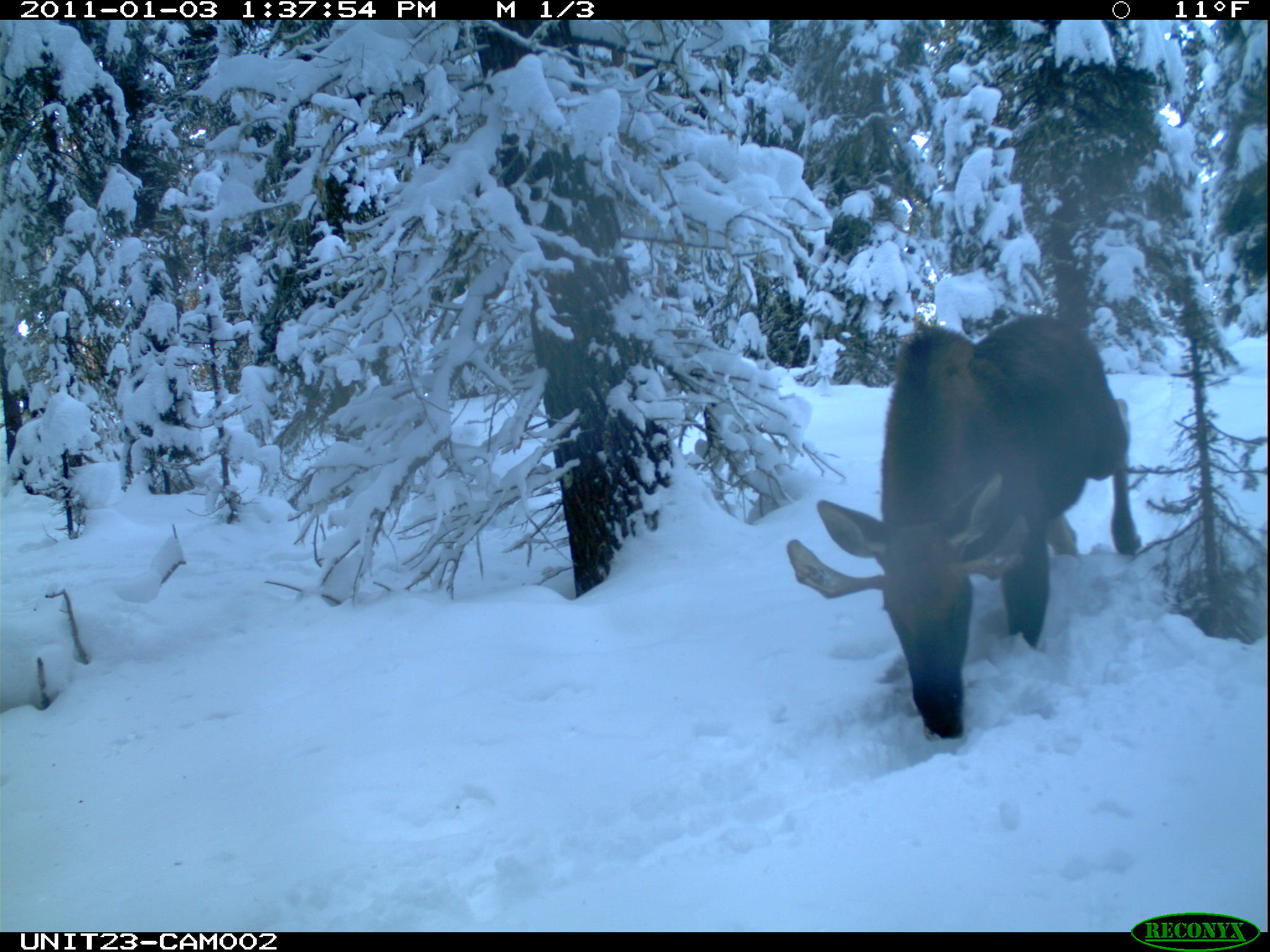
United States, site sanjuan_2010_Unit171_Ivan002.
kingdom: Animalia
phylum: Chordata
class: Mammalia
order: Artiodactyla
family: Cervidae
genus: Alces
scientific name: Alces alces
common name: moose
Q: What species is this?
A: Alces alces (moose).